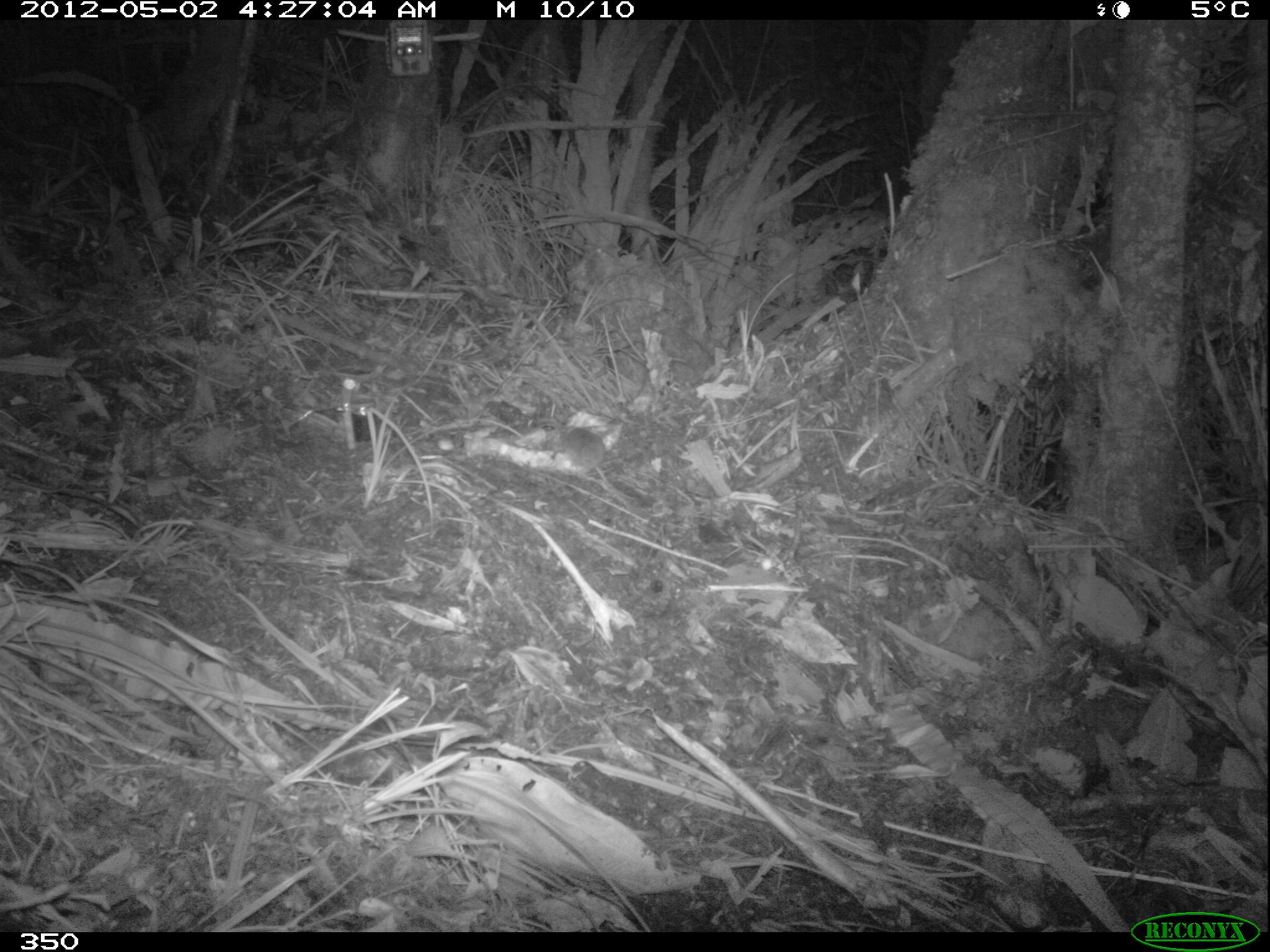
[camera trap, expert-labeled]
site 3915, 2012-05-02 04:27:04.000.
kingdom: Animalia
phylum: Chordata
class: Mammalia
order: Rodentia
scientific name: Rodentia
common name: rodents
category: unknown rodent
Unknown rodent (rodents) (Rodentia).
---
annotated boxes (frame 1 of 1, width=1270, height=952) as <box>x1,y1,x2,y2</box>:
unknown rodent: <box>547,427,636,500</box>